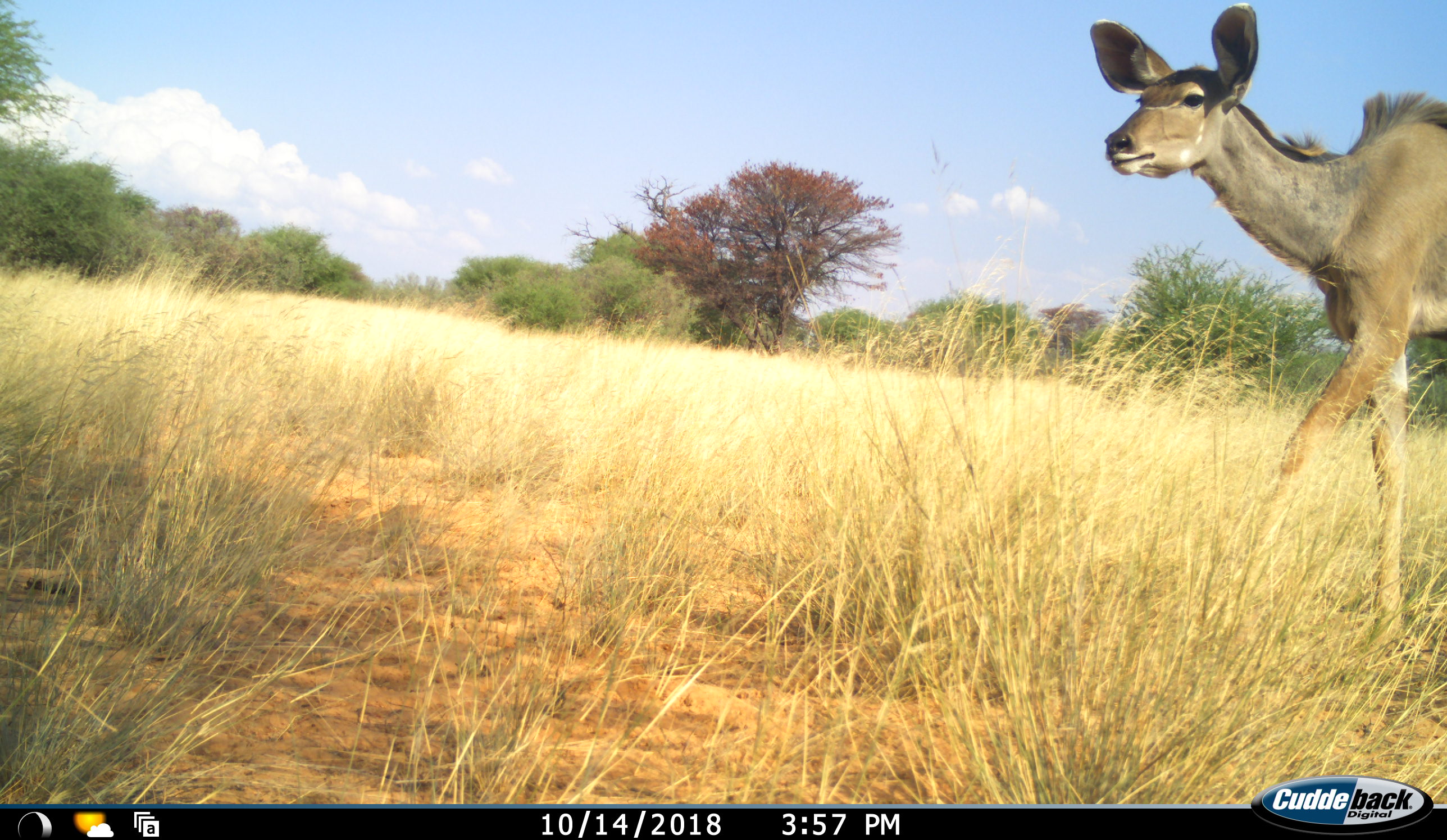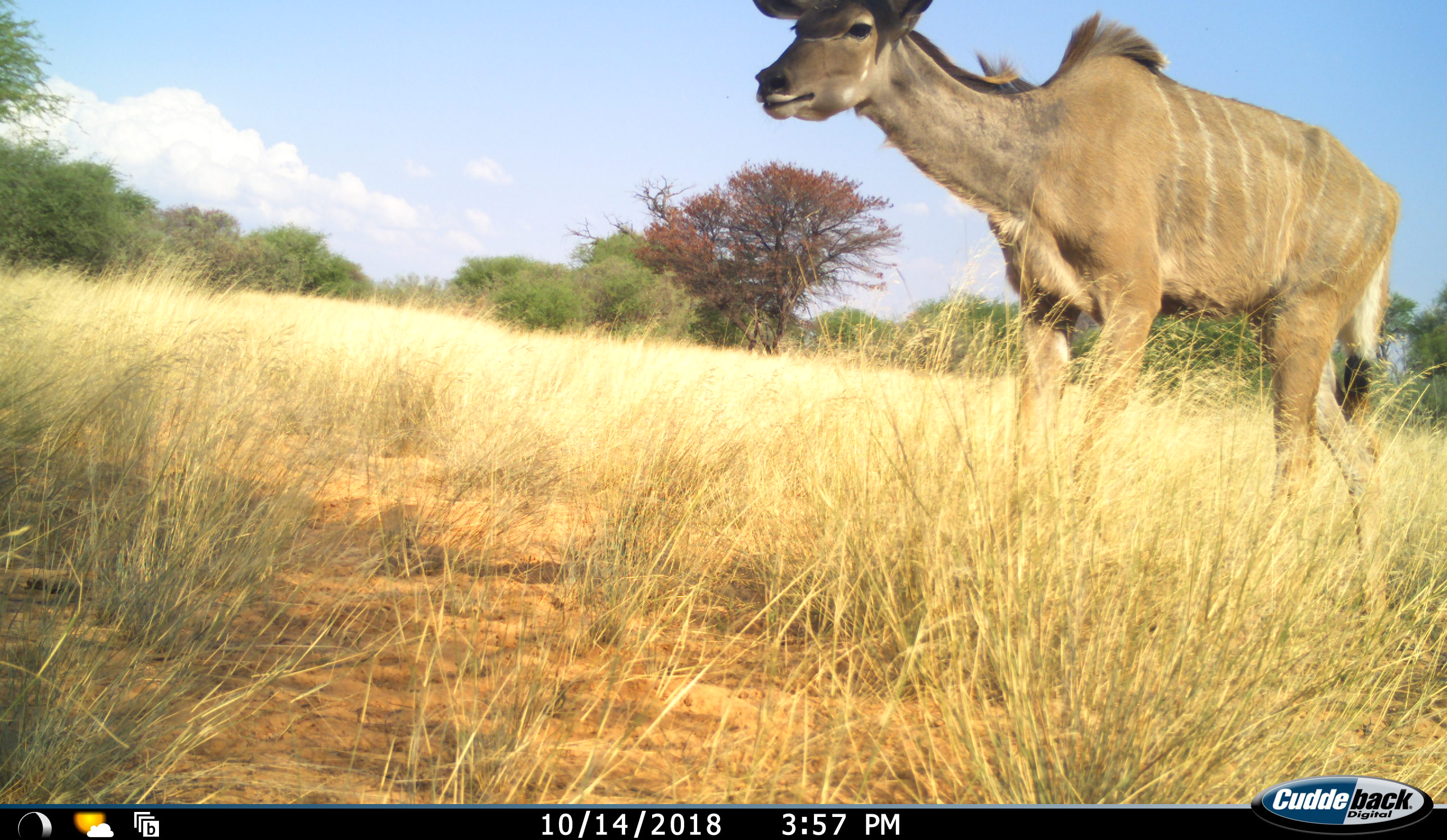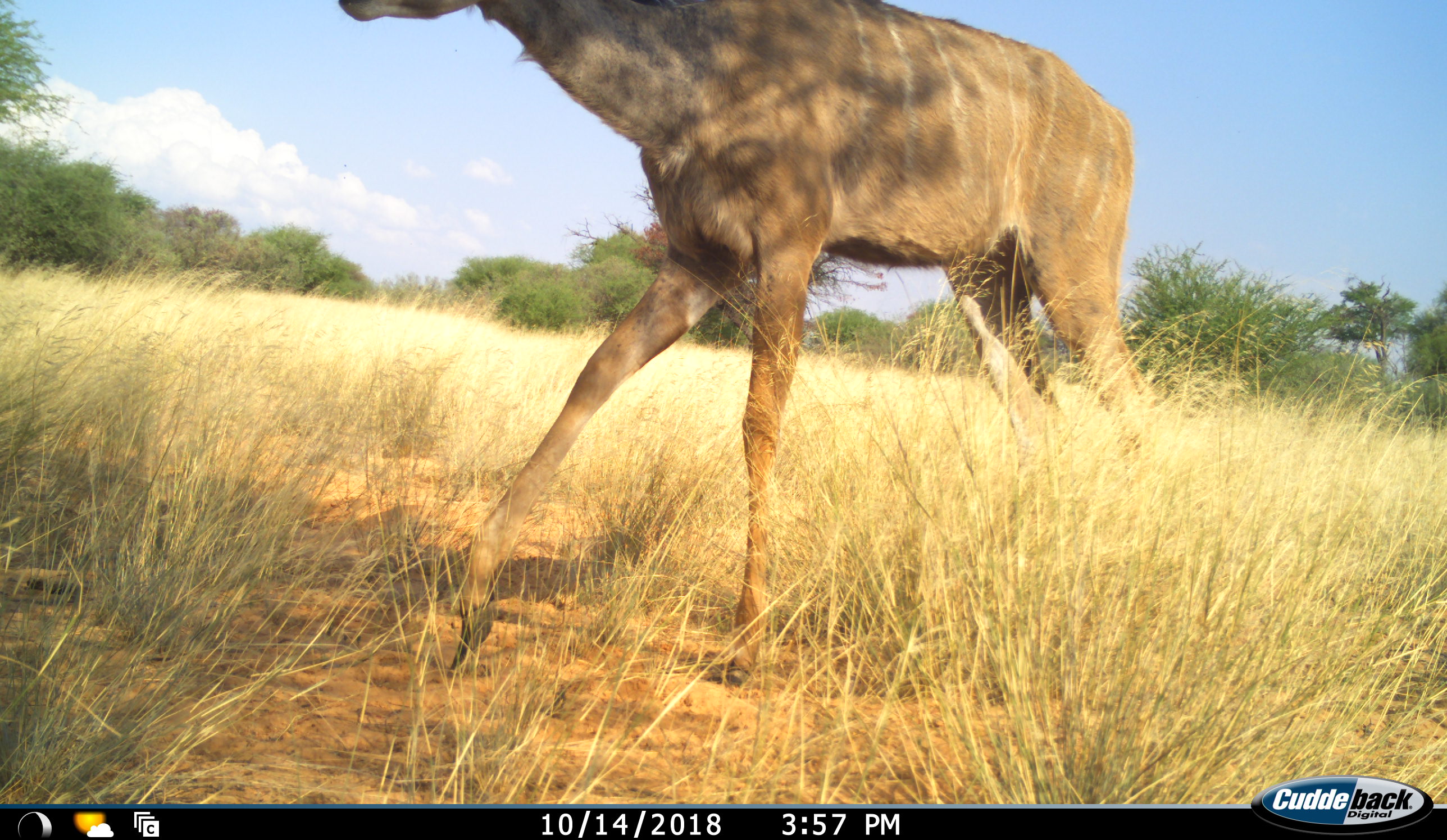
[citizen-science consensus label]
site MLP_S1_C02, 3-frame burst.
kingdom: Animalia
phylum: Chordata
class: Mammalia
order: Artiodactyla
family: Bovidae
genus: Tragelaphus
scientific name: Tragelaphus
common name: kudu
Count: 1.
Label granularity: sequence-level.